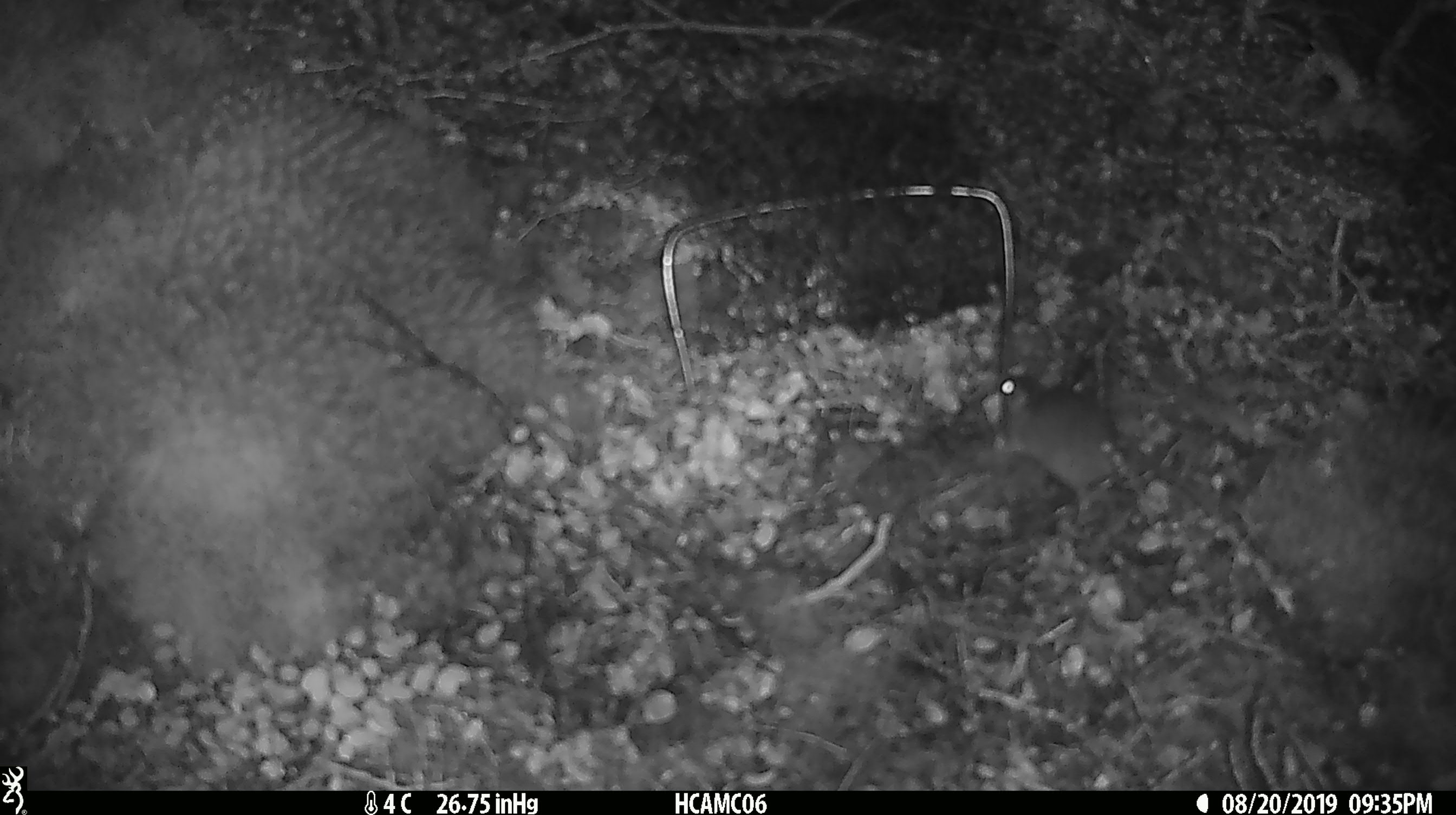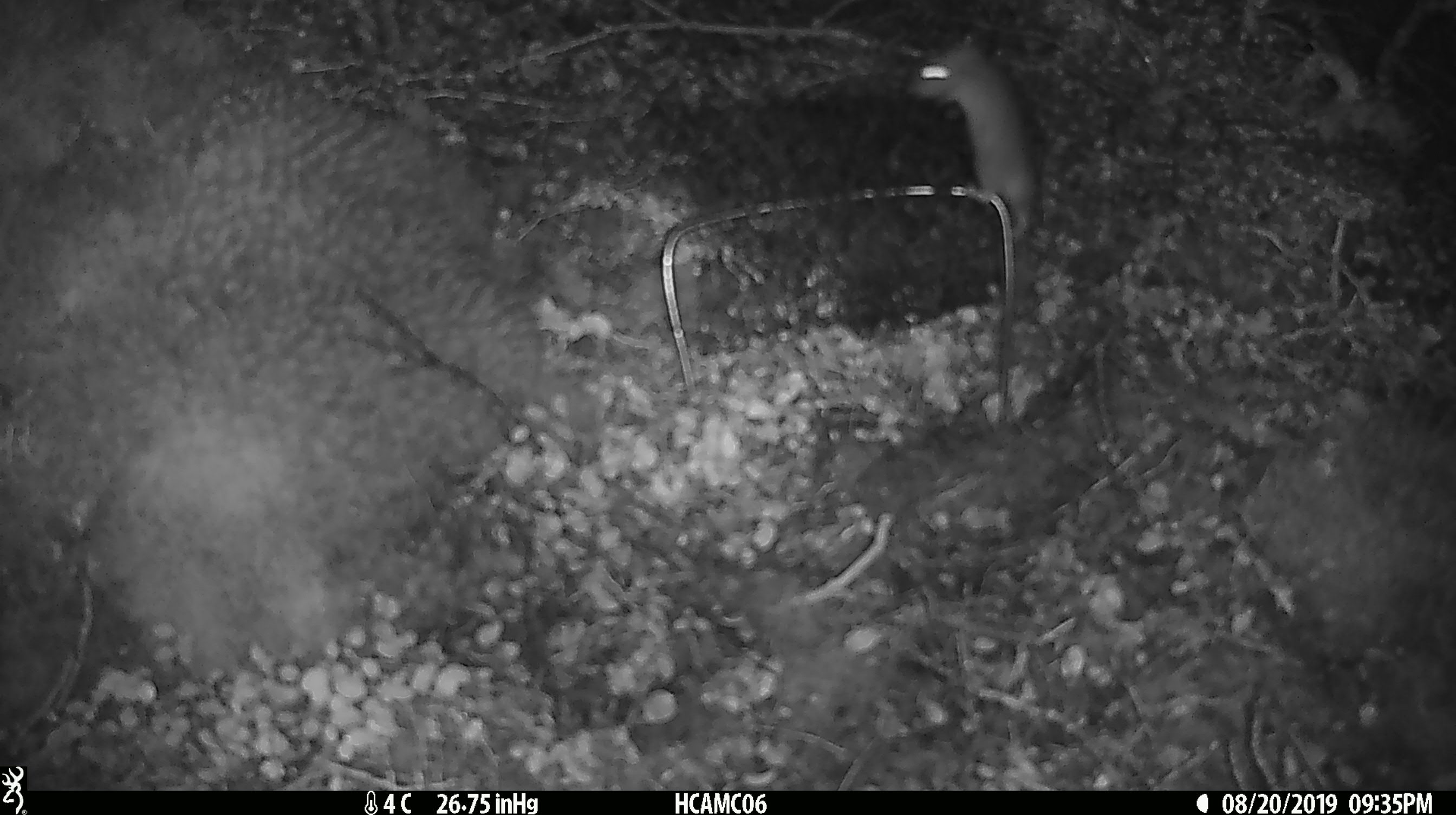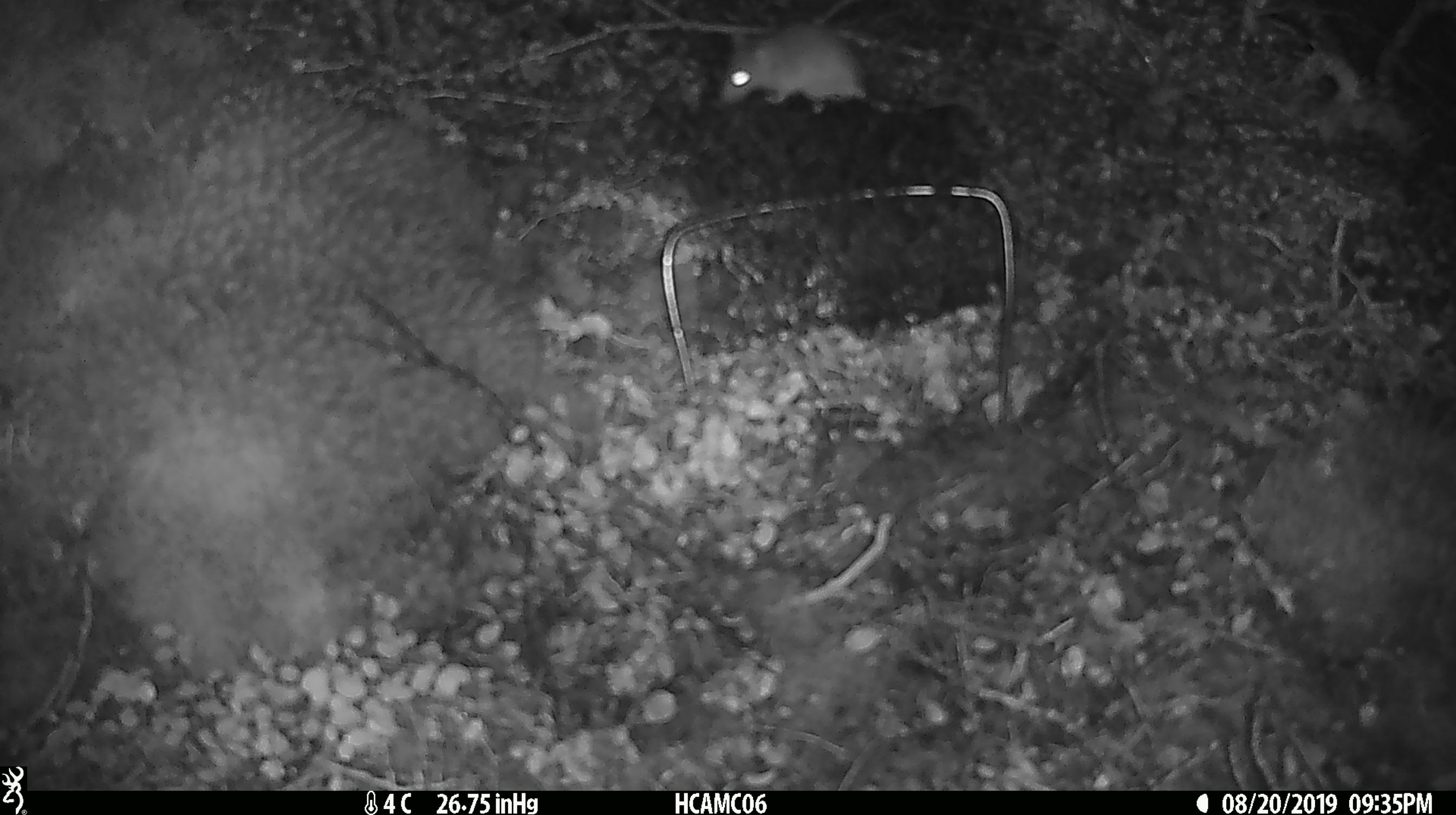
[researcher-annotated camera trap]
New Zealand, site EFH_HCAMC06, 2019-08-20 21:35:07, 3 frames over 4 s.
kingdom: Animalia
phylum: Chordata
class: Mammalia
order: Rodentia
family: Muridae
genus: Mus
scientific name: Mus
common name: mouse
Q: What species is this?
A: Mouse (Mus).